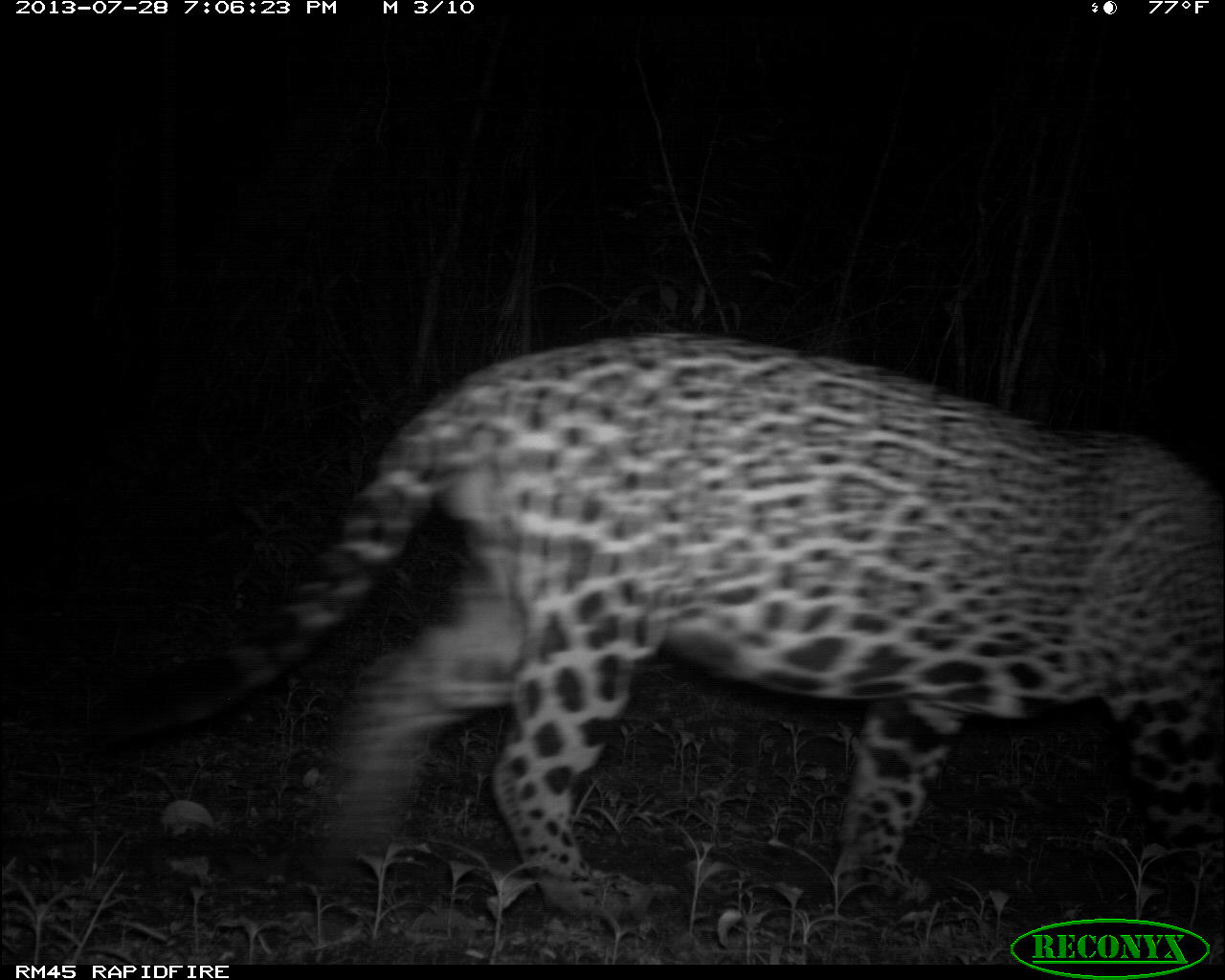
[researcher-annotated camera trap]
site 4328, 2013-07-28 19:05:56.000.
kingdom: Animalia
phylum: Chordata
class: Mammalia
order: Carnivora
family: Felidae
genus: Panthera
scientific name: Panthera onca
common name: jaguar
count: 1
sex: male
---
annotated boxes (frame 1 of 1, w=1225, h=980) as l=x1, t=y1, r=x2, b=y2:
panthera onca: l=86, t=332, r=1225, b=919